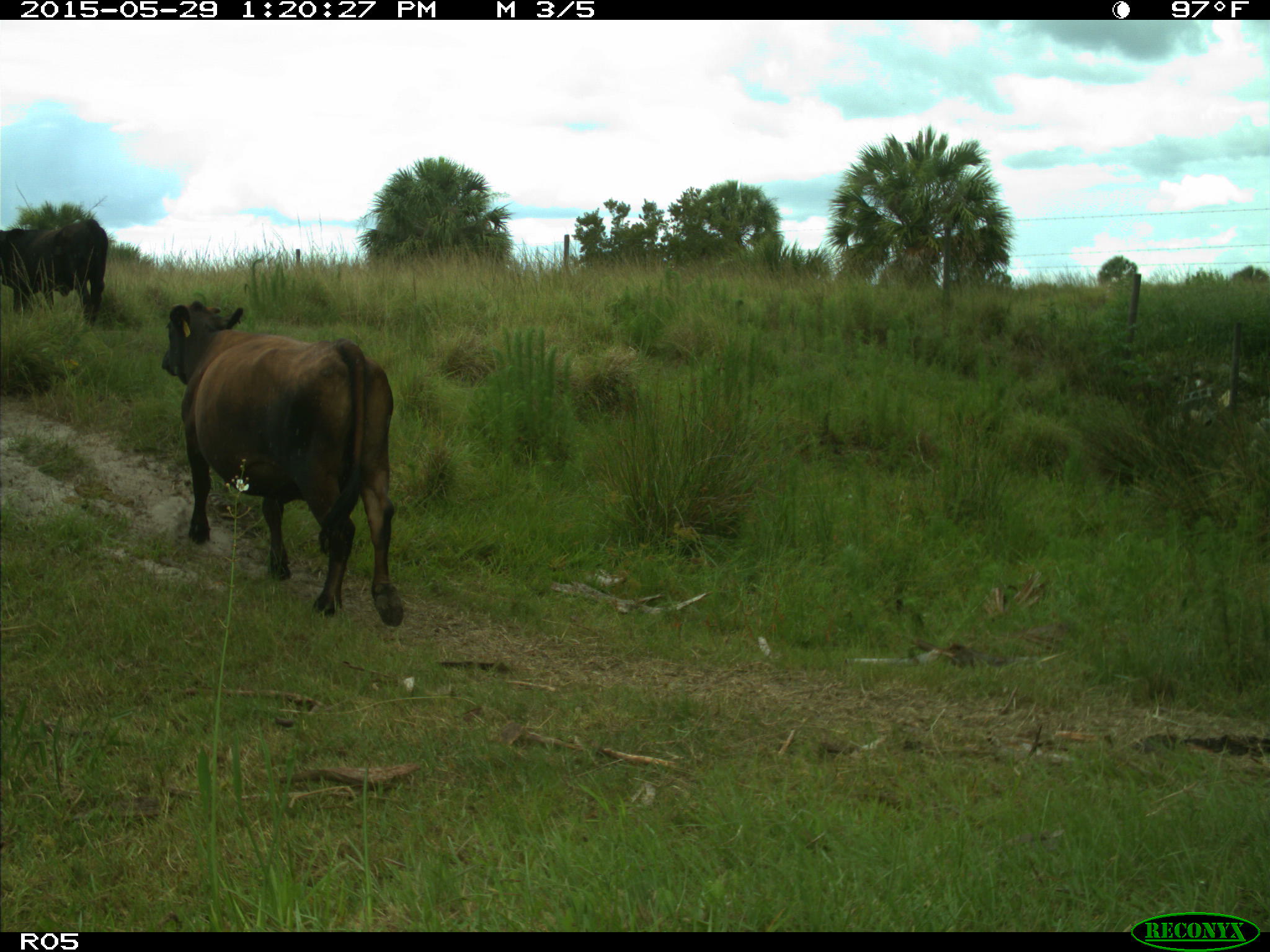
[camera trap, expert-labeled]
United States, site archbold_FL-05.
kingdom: Animalia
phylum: Chordata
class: Mammalia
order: Artiodactyla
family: Bovidae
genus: Bos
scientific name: Bos taurus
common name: domestic cow